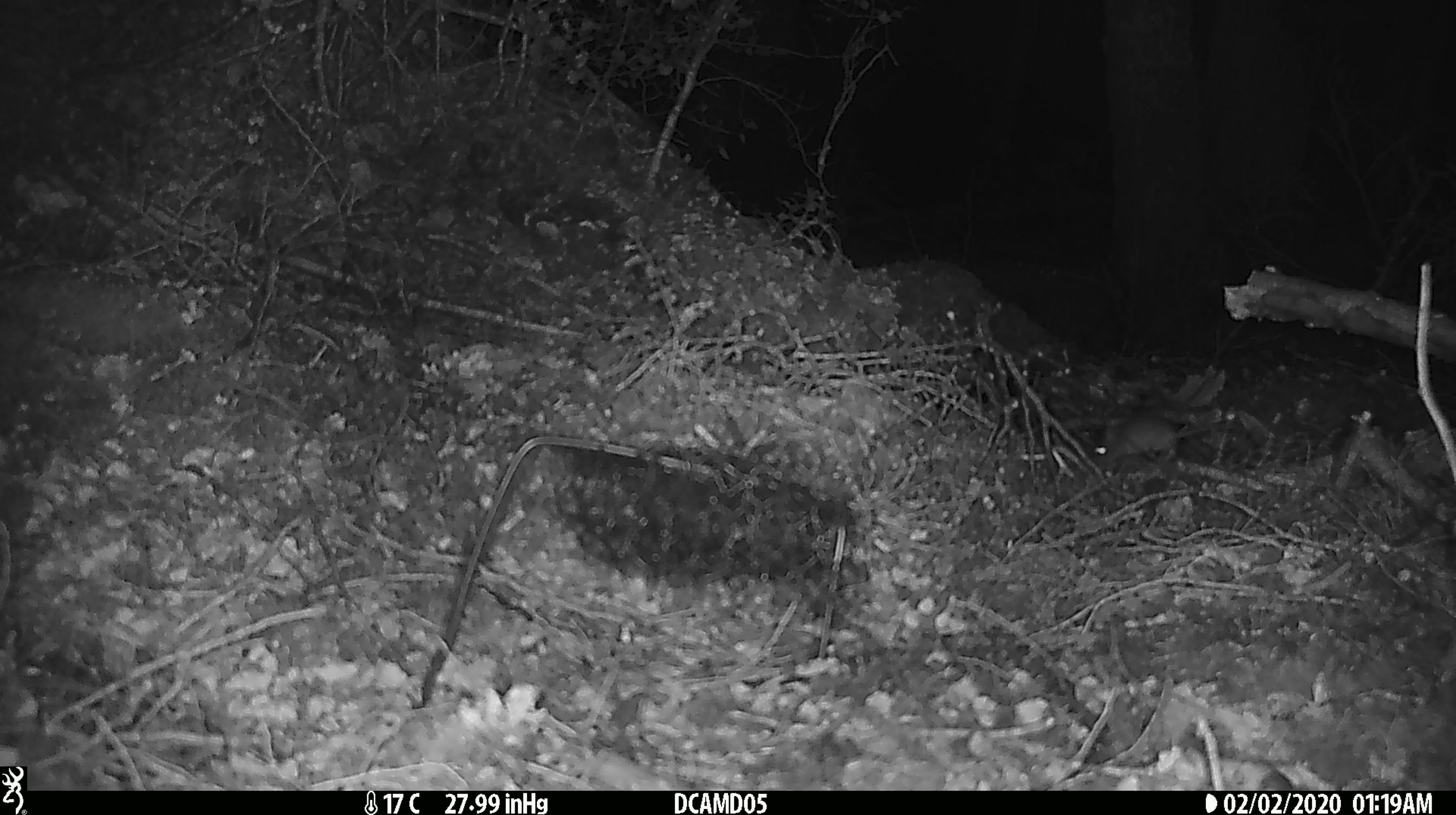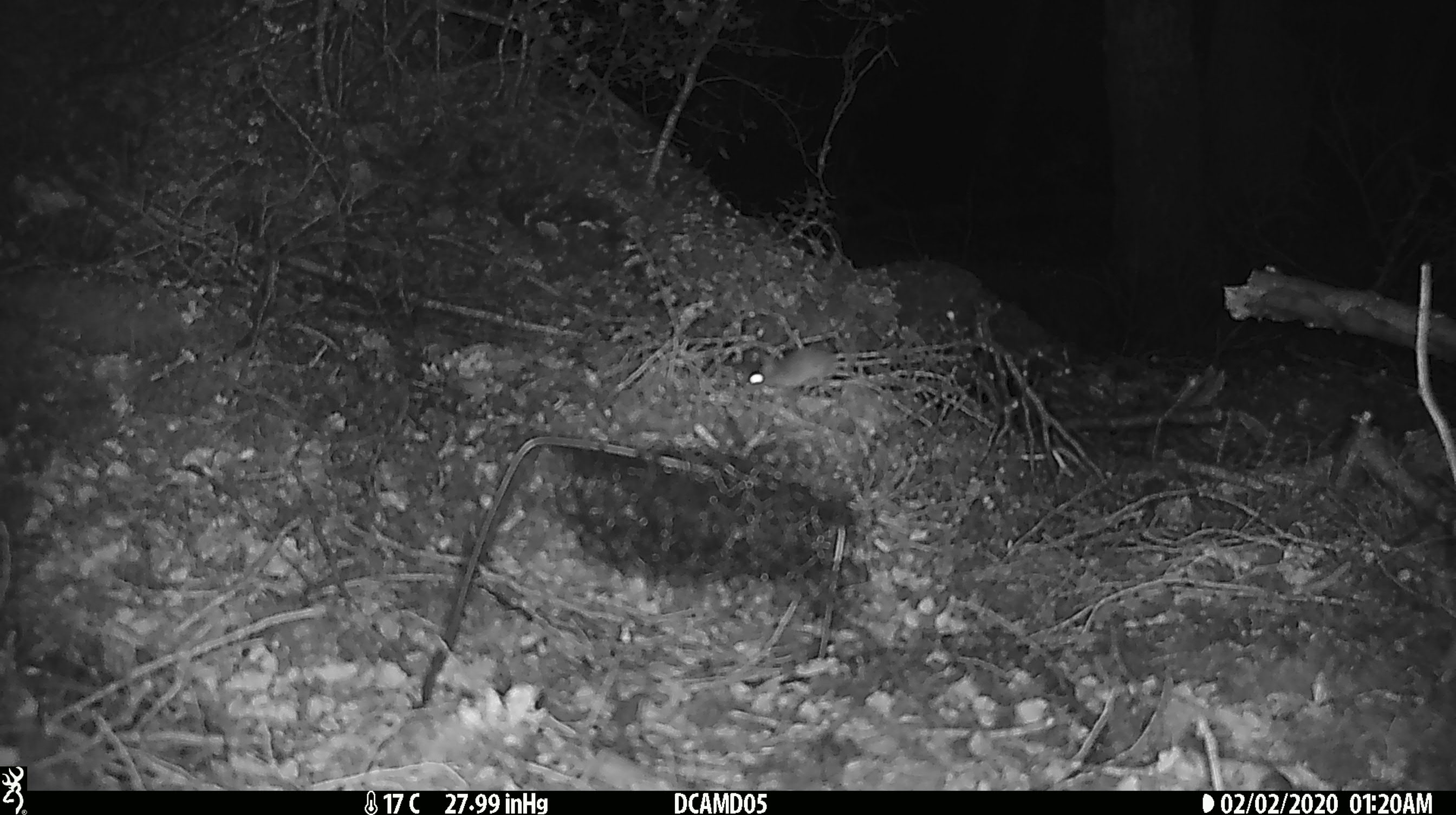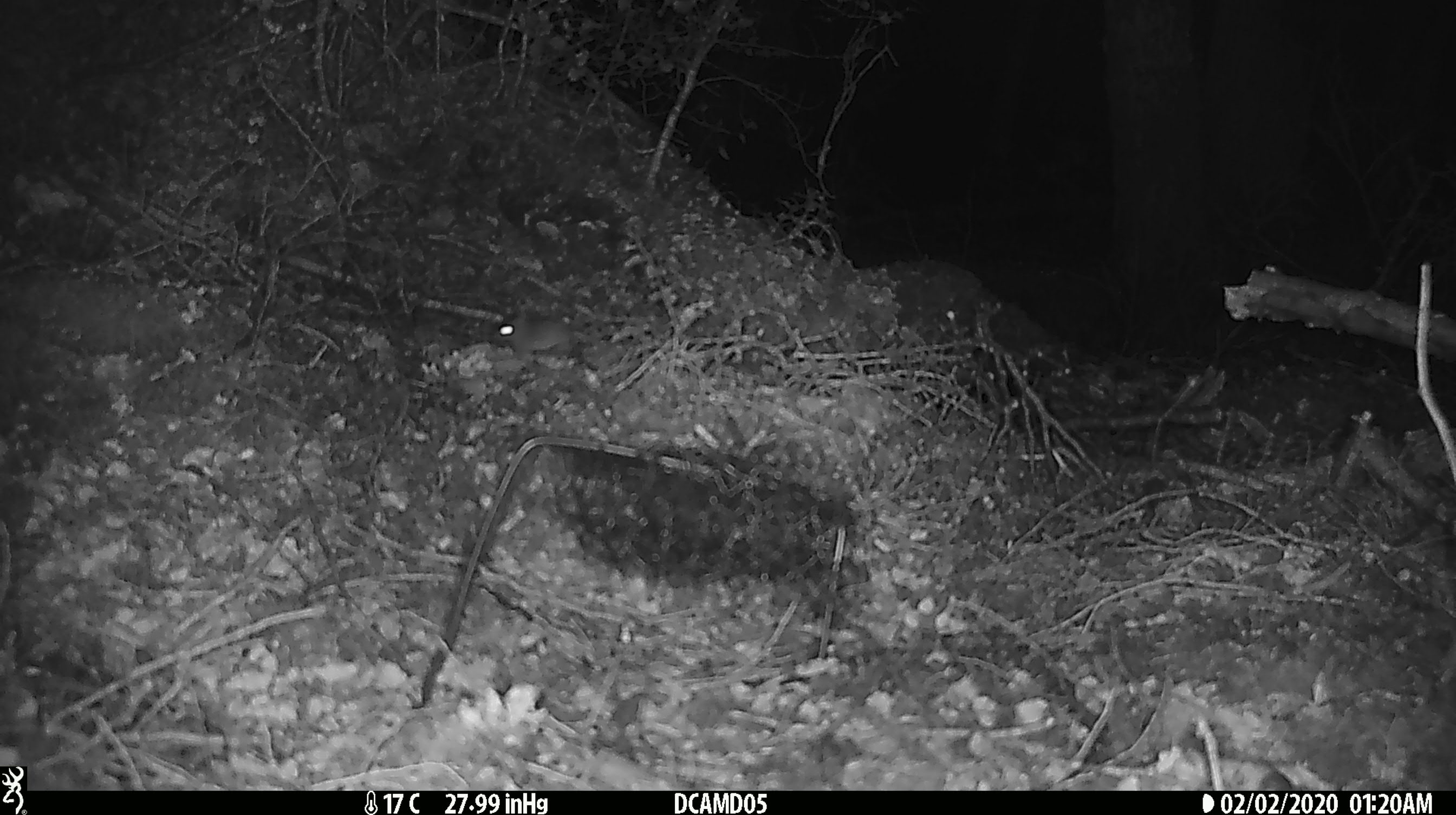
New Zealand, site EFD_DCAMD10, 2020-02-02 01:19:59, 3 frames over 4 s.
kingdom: Animalia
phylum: Chordata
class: Mammalia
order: Rodentia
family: Muridae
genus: Mus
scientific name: Mus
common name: mouse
Mouse (Mus).